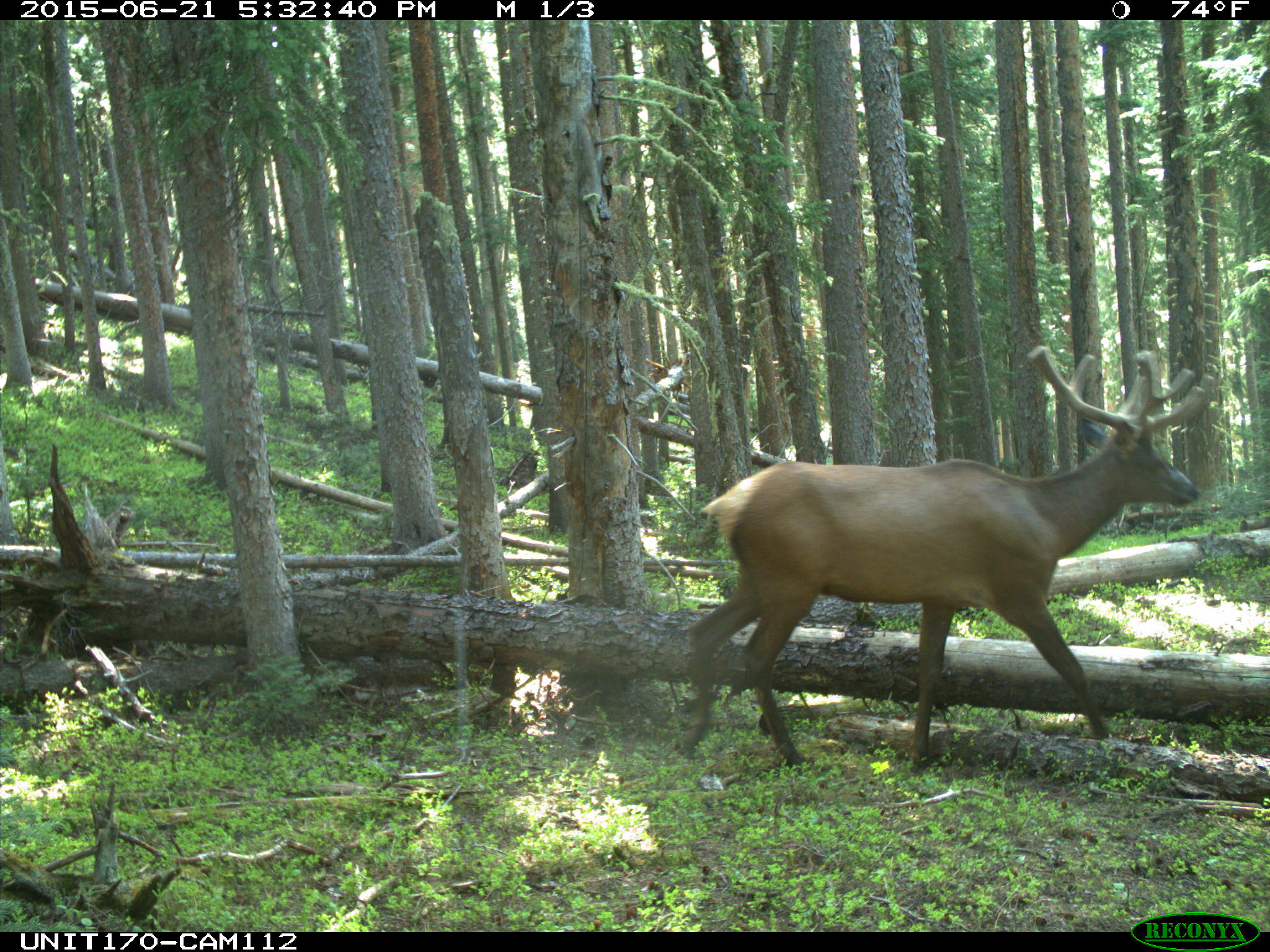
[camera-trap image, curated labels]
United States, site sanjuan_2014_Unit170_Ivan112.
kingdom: Animalia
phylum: Chordata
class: Mammalia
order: Artiodactyla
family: Cervidae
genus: Cervus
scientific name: Cervus elaphus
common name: red deer